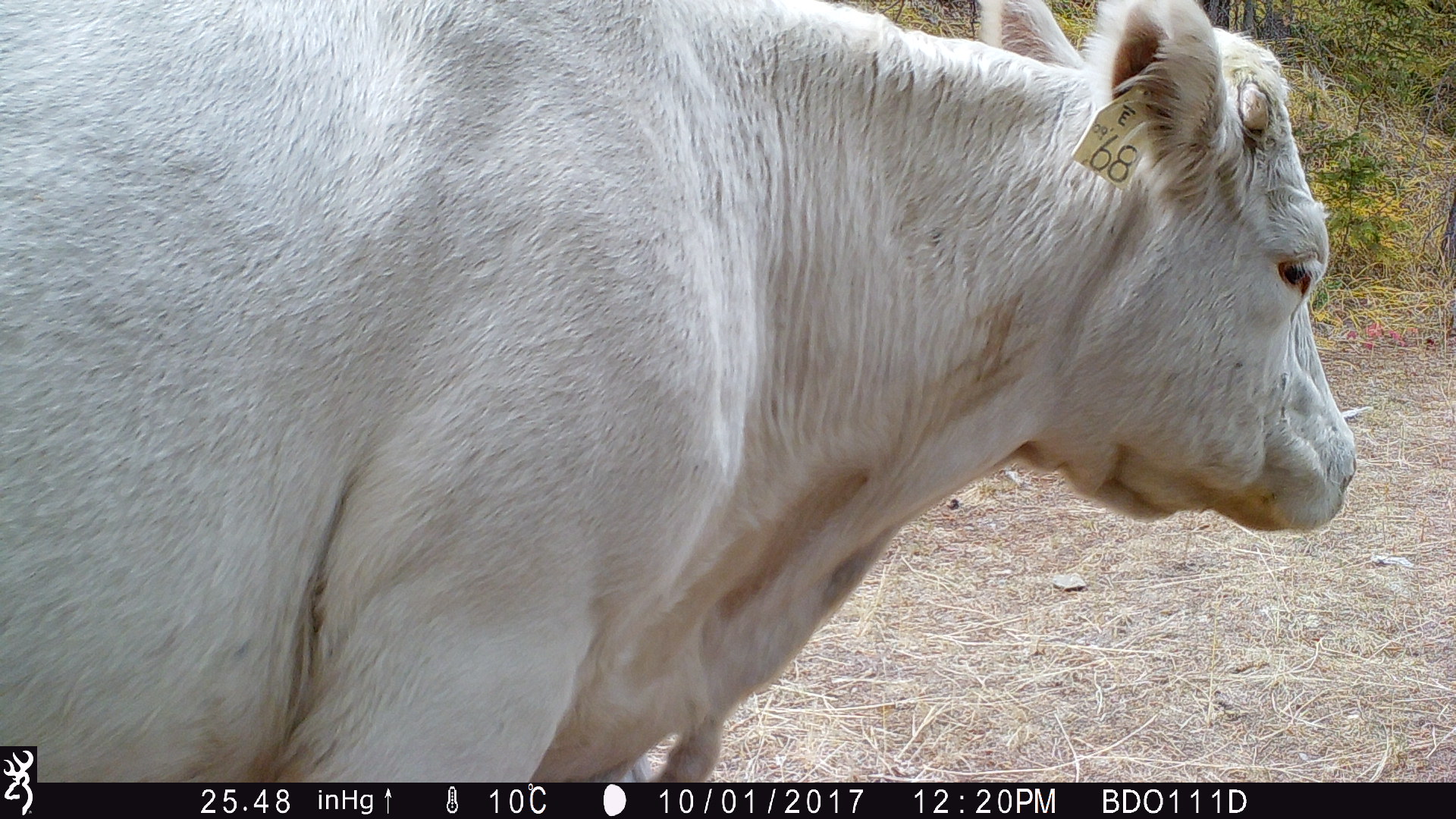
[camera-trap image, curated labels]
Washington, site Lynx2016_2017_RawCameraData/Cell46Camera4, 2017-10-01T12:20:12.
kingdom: Animalia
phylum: Chordata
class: Mammalia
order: Artiodactyla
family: Bovidae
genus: Bos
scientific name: Bos taurus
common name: domestic cattle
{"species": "domestic cattle (Bos taurus)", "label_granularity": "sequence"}